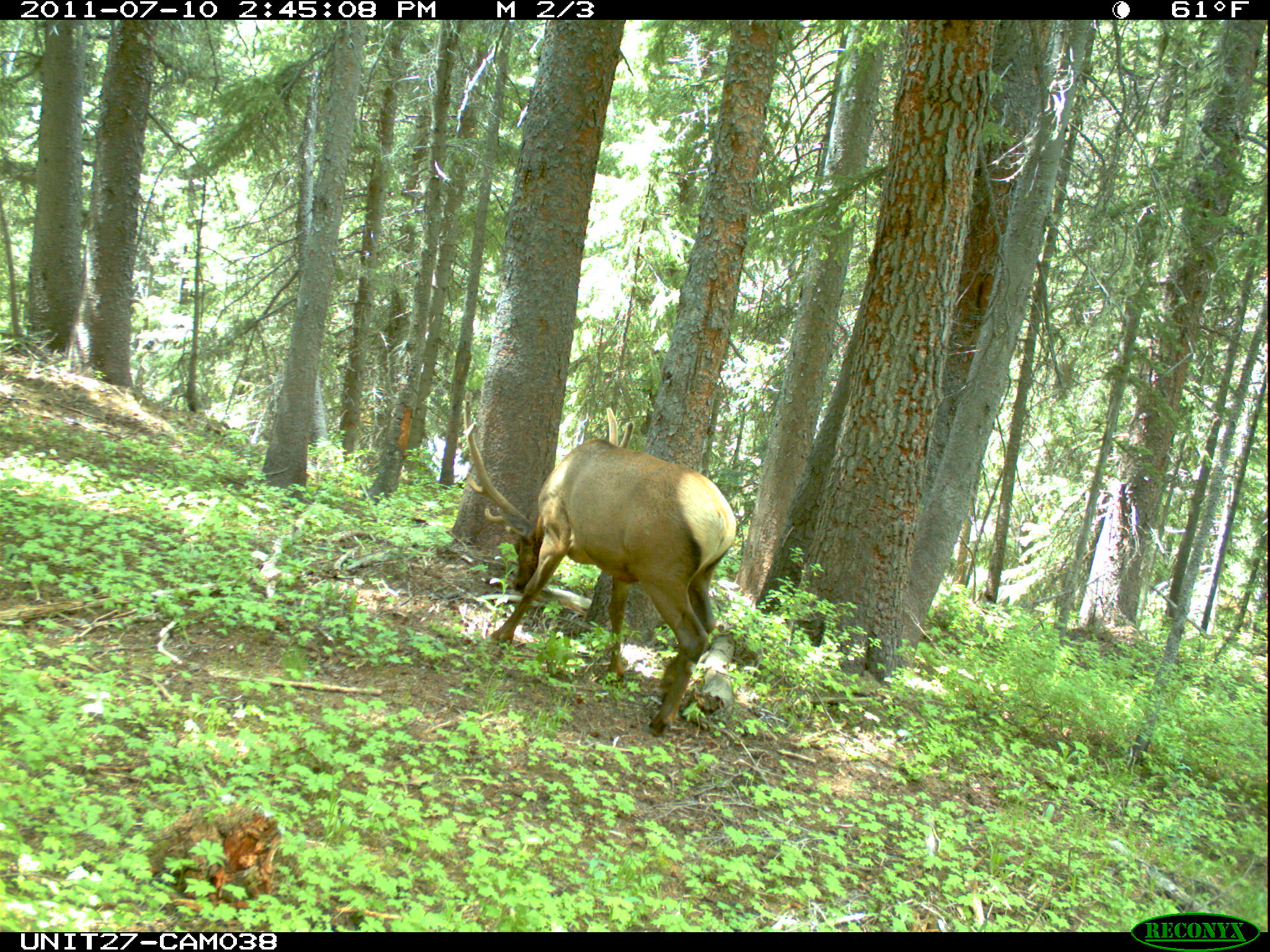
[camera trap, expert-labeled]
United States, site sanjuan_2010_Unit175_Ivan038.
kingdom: Animalia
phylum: Chordata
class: Mammalia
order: Artiodactyla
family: Cervidae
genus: Cervus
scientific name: Cervus elaphus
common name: red deer